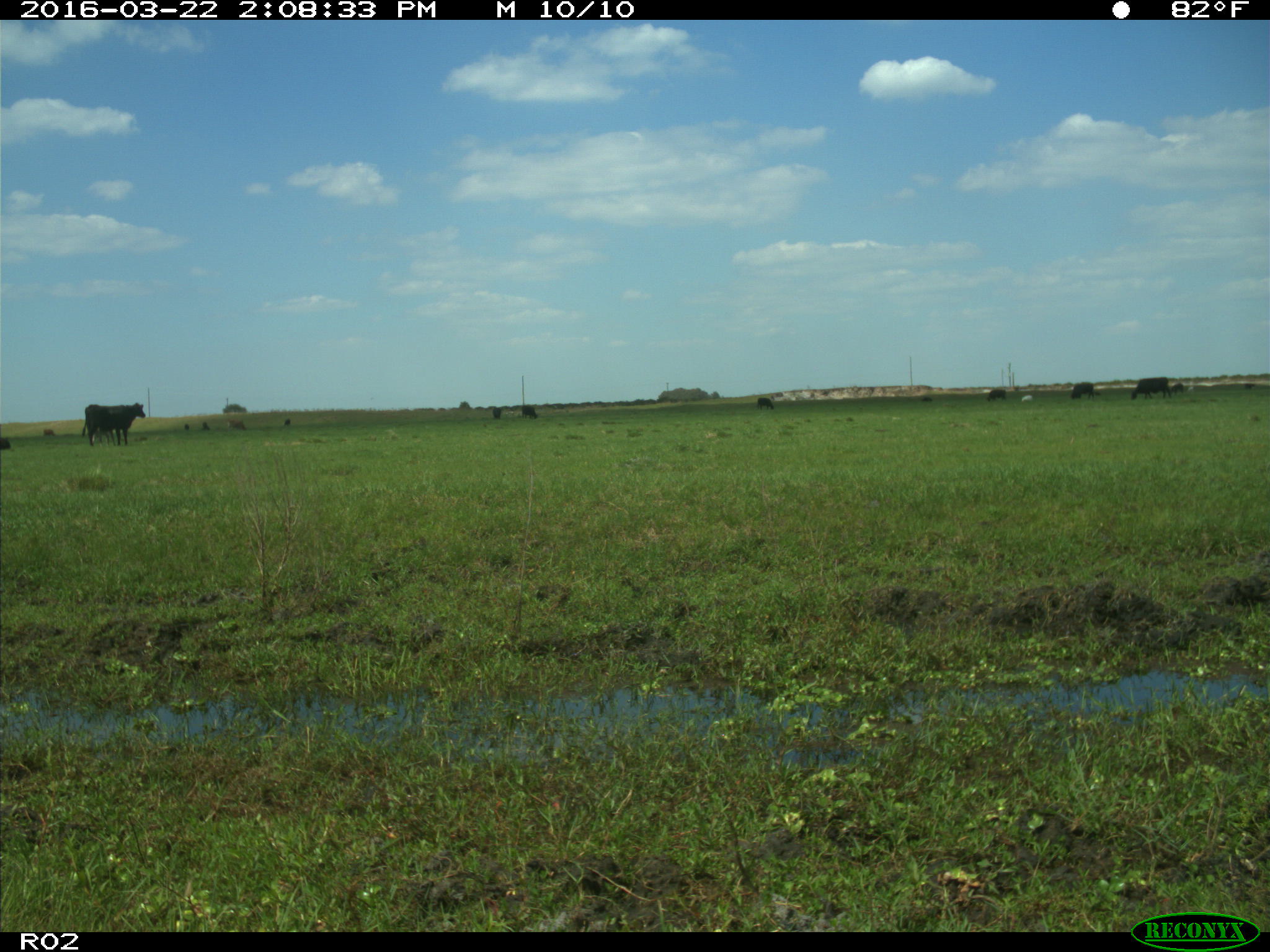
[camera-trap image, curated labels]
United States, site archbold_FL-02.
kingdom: Animalia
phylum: Chordata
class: Mammalia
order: Artiodactyla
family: Bovidae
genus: Bos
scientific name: Bos taurus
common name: domestic cow